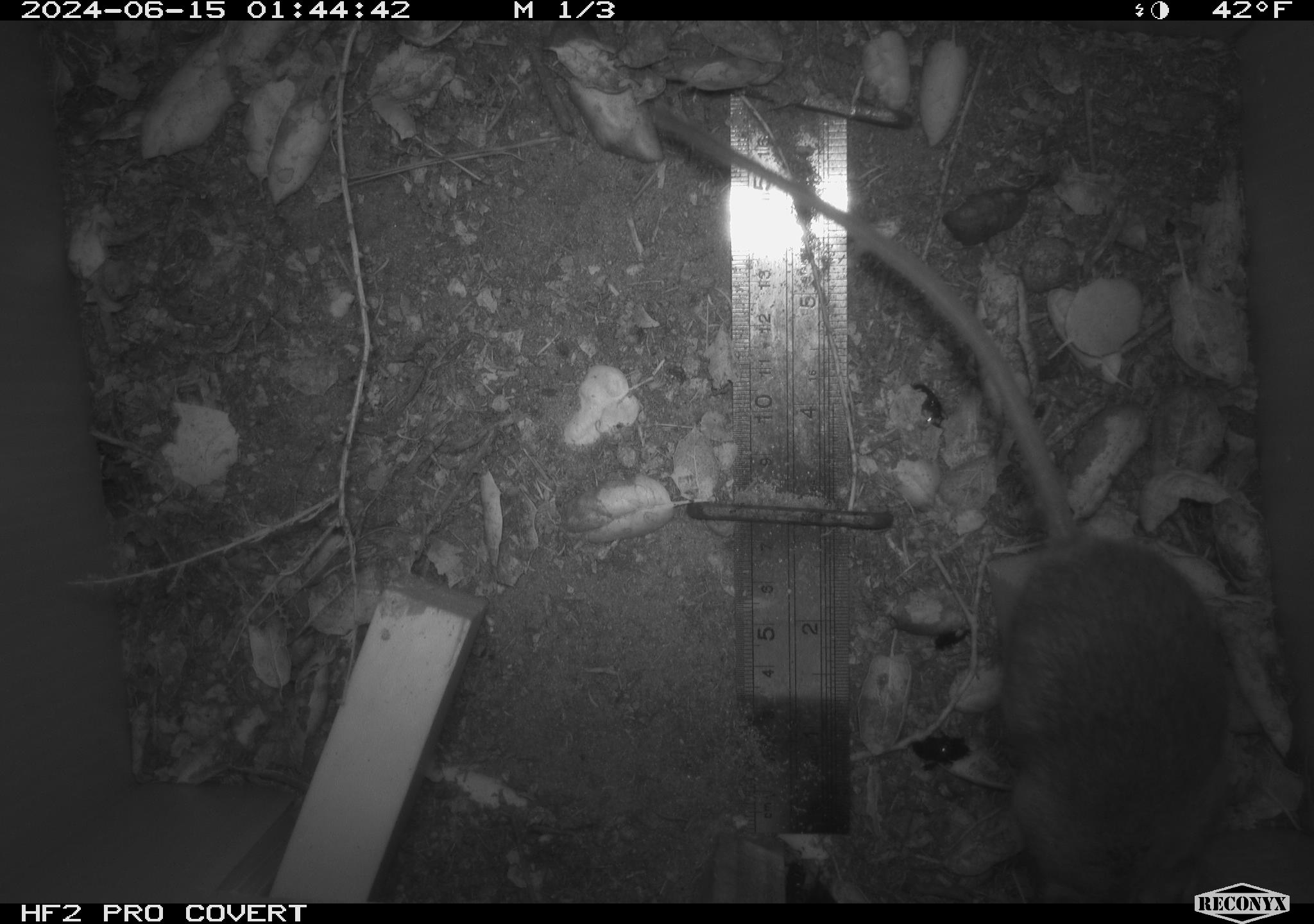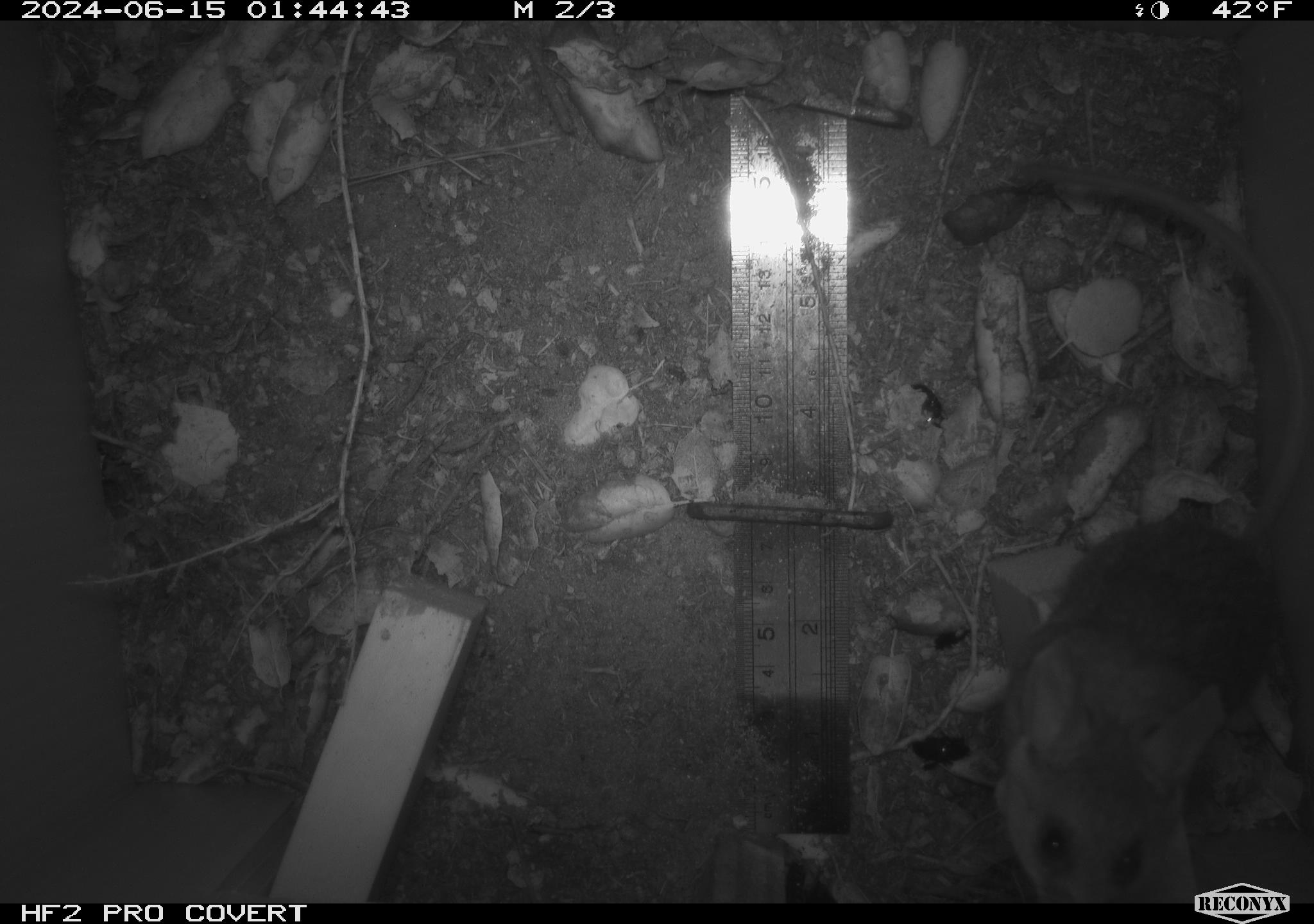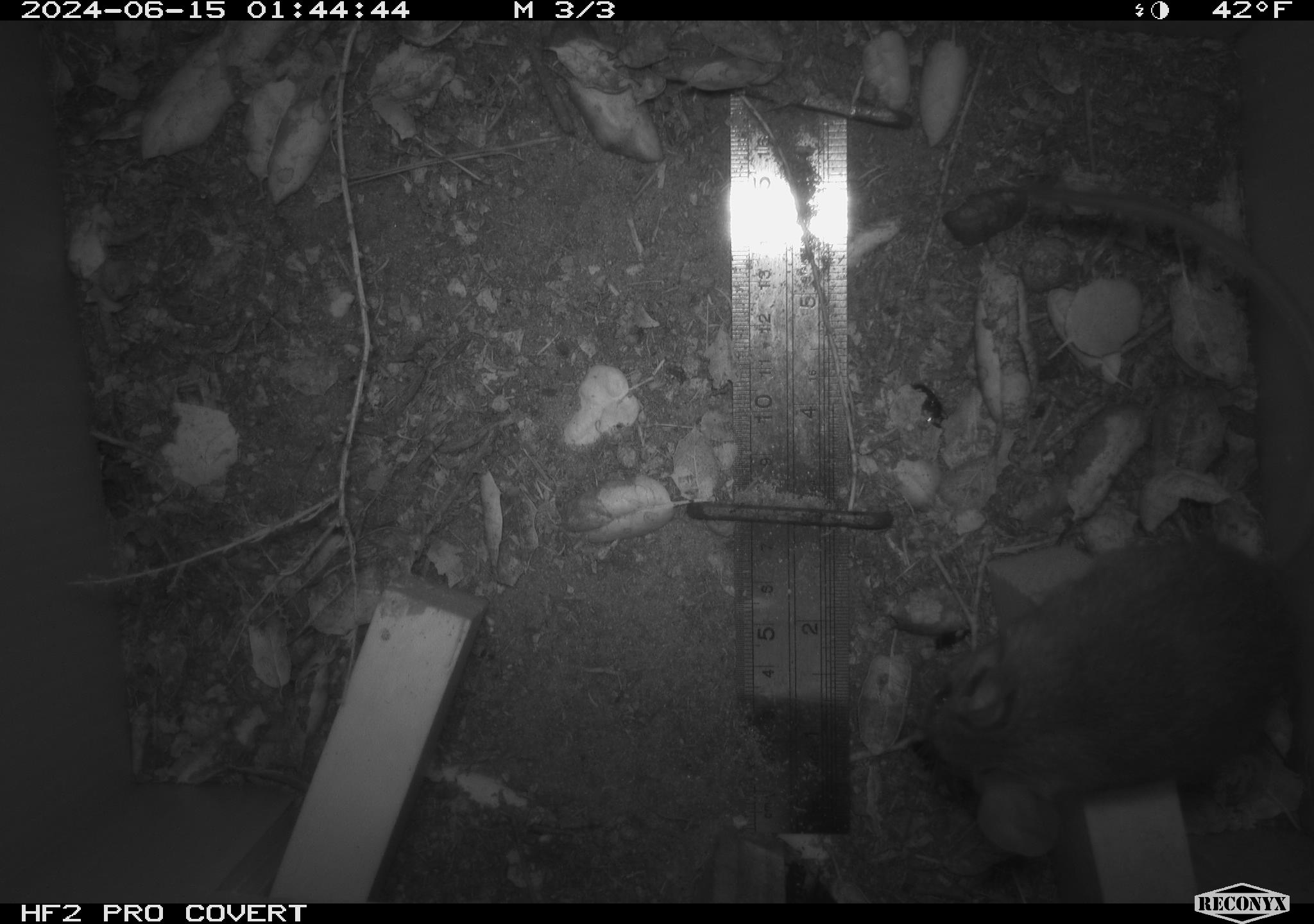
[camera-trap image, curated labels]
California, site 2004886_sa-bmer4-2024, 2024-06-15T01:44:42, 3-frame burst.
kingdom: Animalia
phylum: Chordata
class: Mammalia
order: Rodentia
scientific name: Rodentia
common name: woodrat or rat or mouse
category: woodrat or rat or mouse species